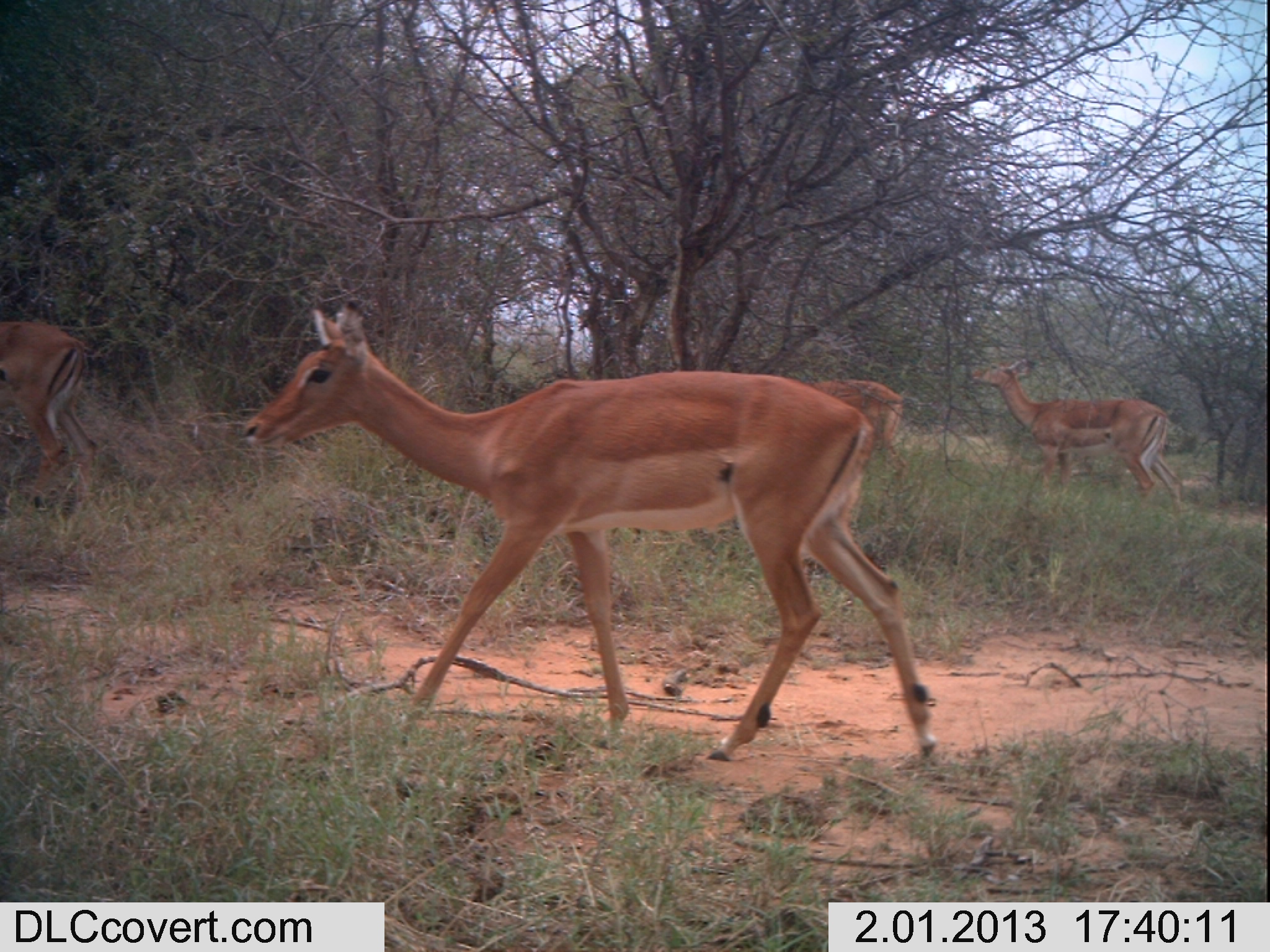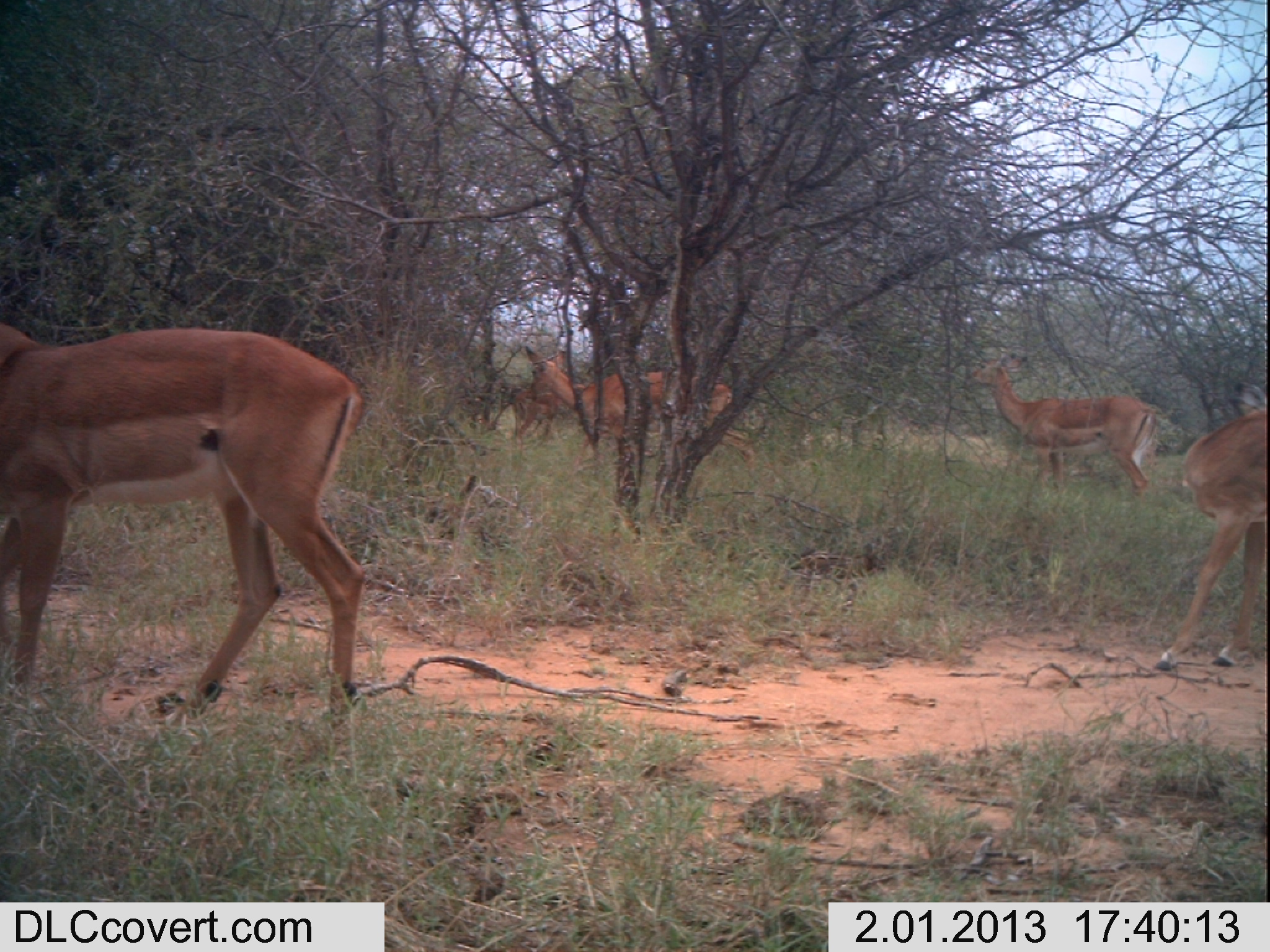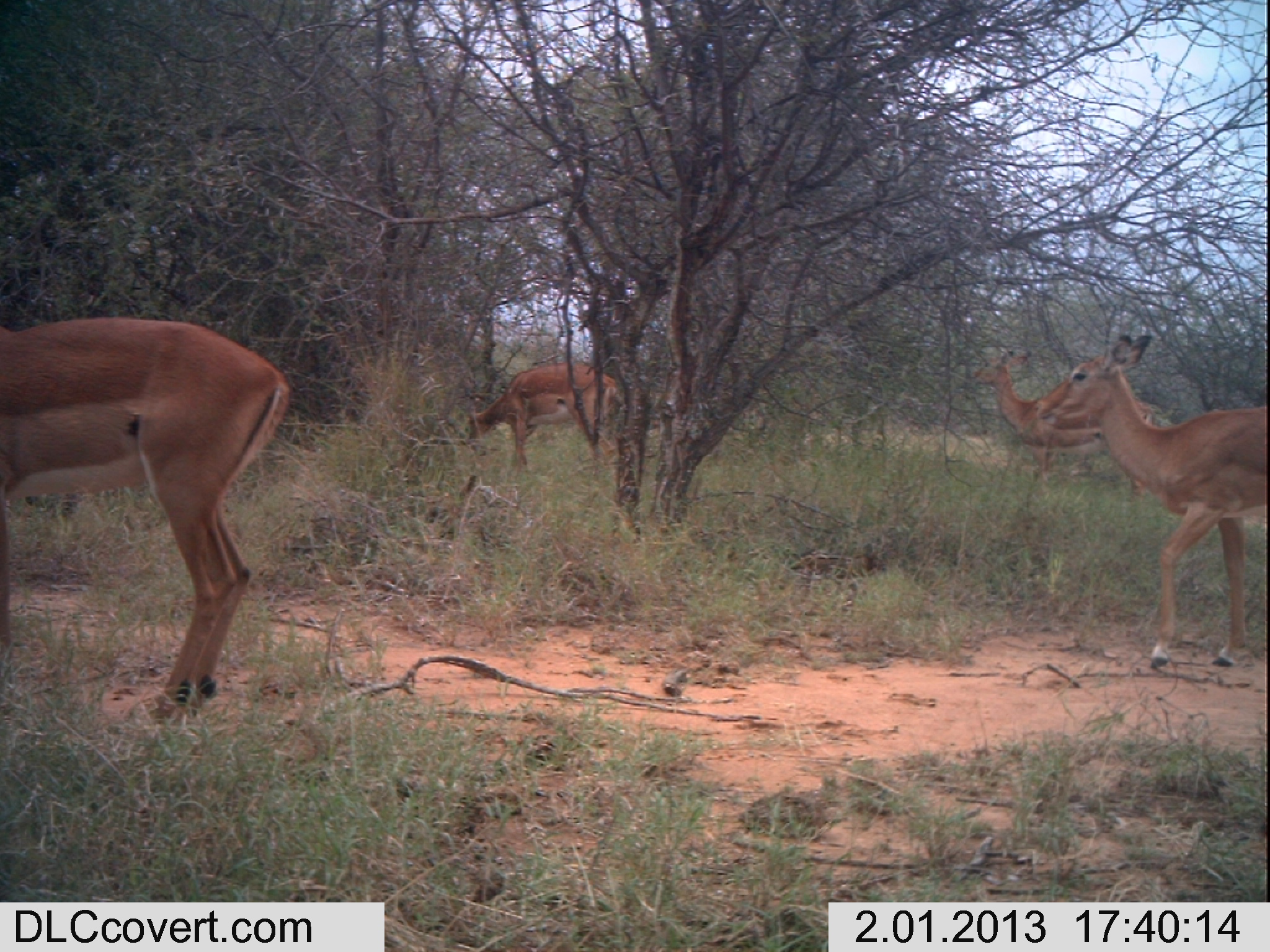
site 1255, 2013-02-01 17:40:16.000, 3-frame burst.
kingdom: Animalia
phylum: Chordata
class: Mammalia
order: Artiodactyla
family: Bovidae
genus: Aepyceros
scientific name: Aepyceros melampus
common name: impala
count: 4